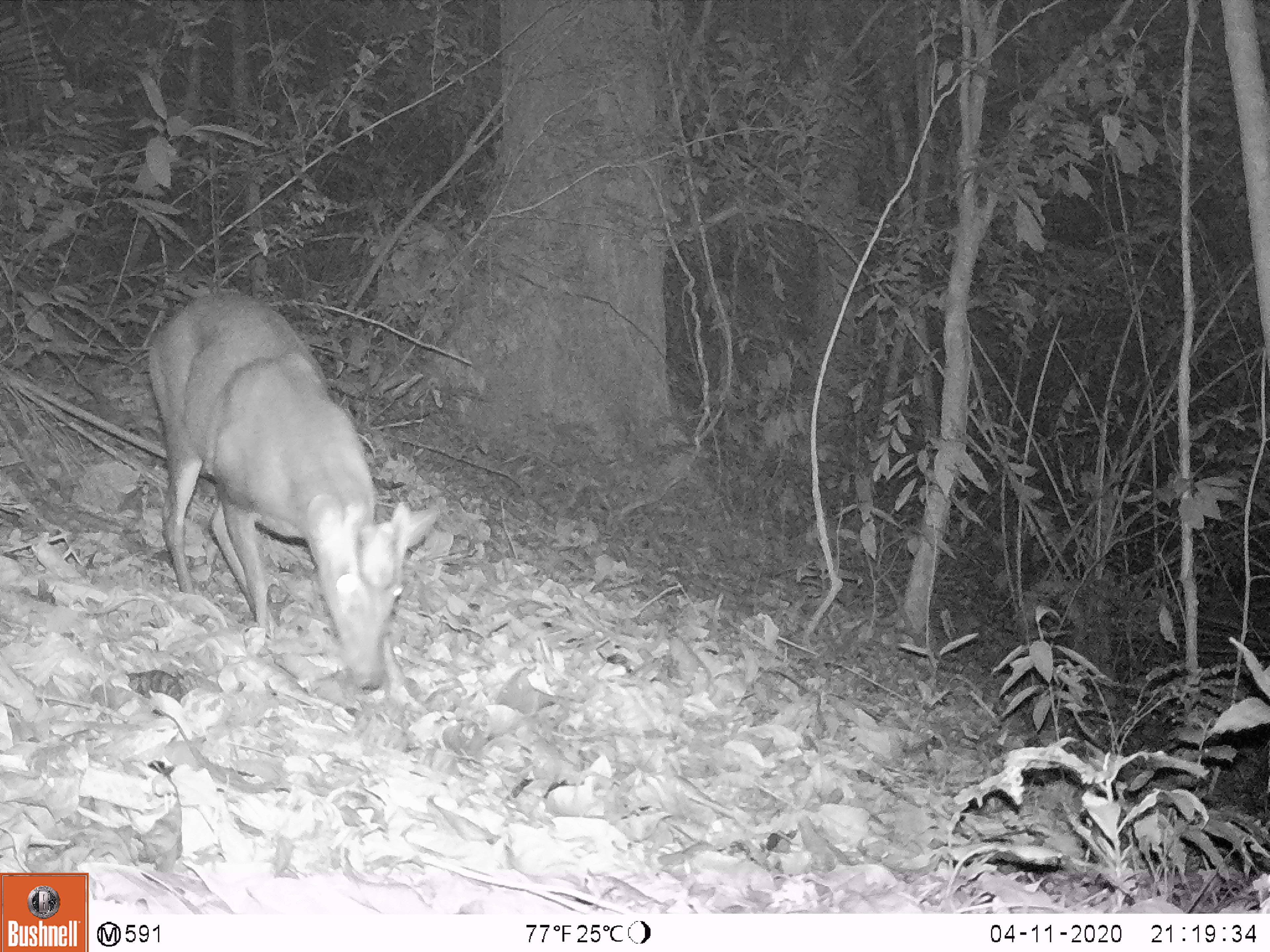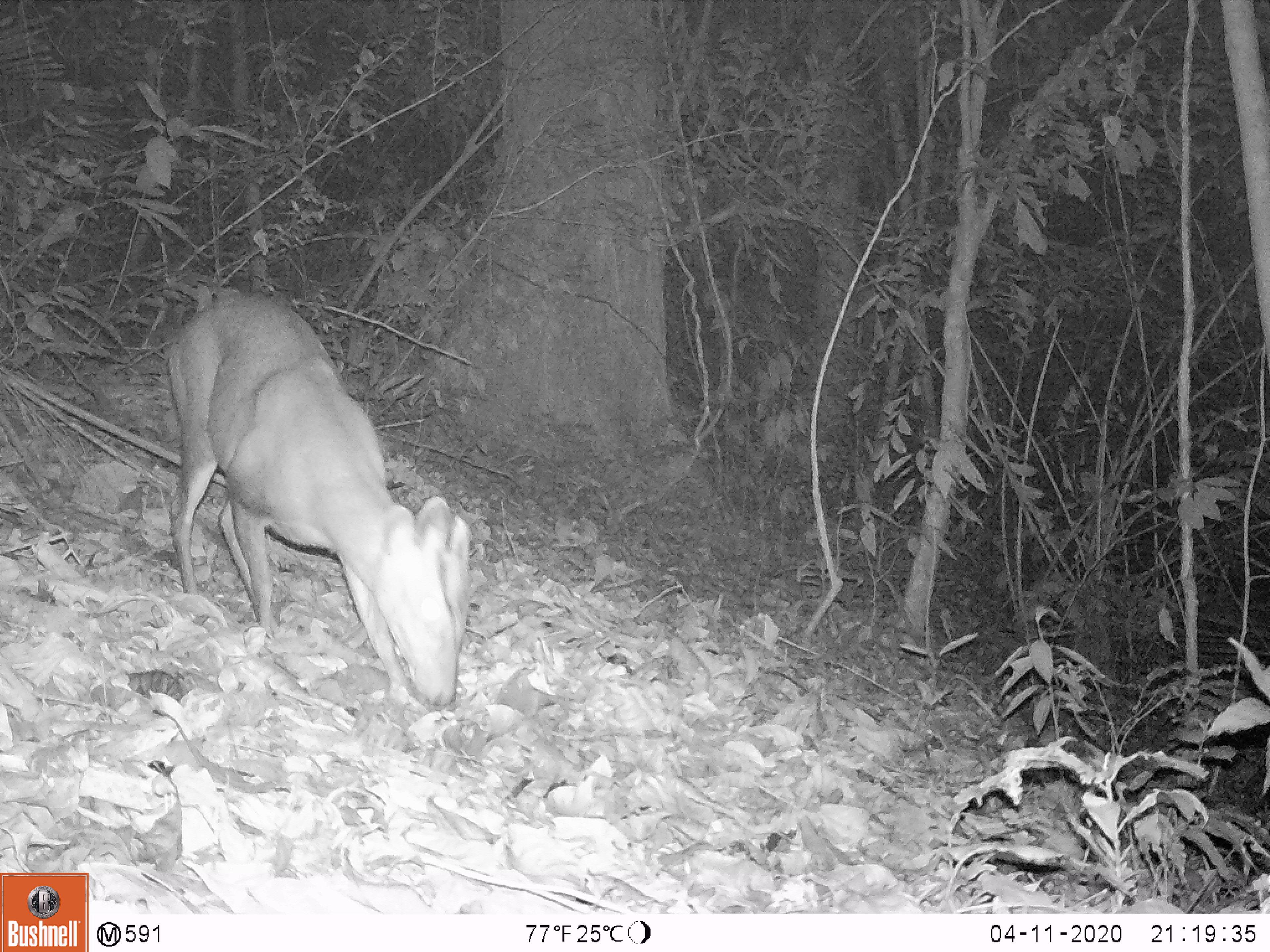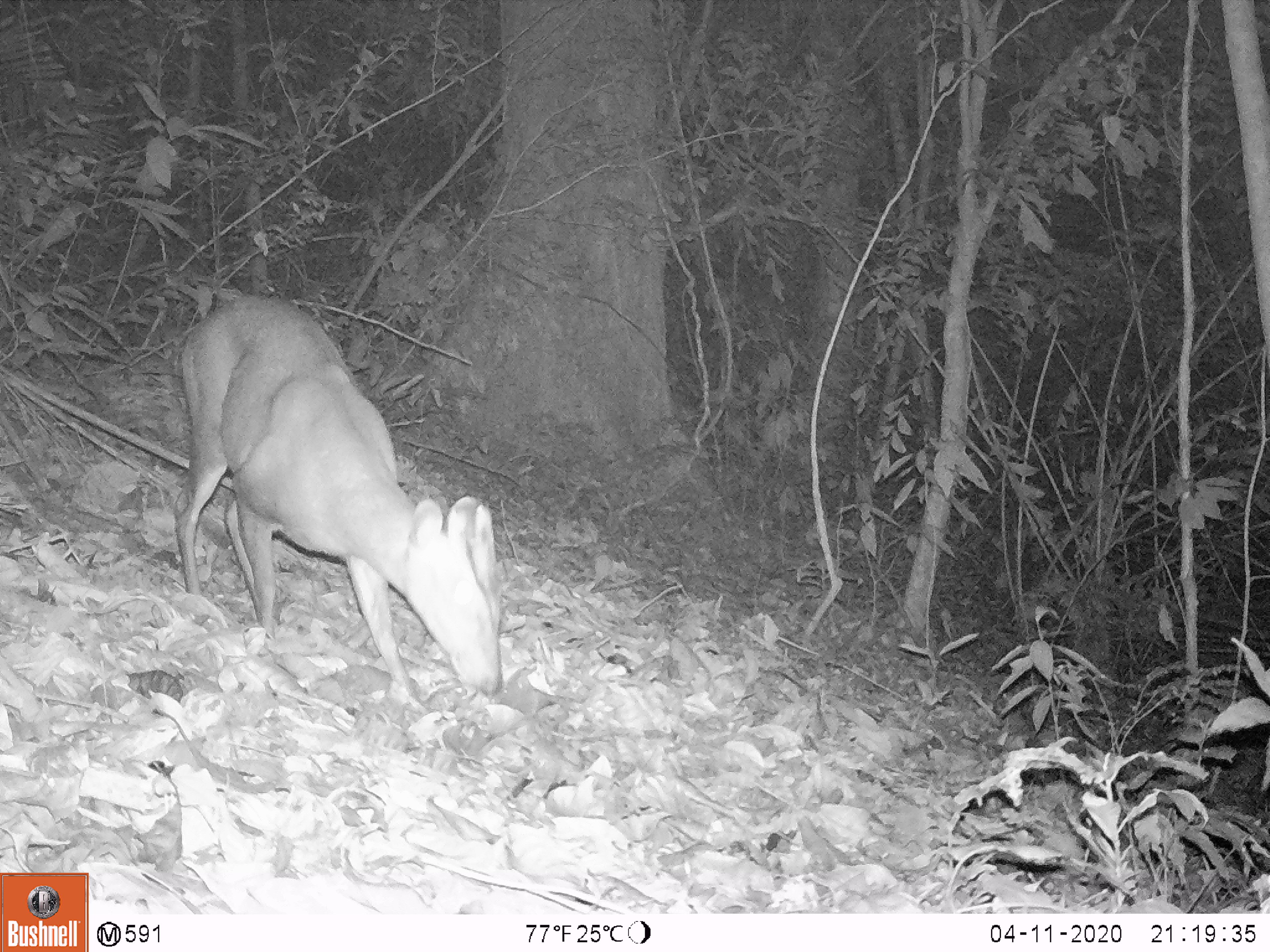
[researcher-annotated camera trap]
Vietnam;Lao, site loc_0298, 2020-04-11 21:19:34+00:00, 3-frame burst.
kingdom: Animalia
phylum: Chordata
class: Mammalia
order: Artiodactyla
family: Cervidae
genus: Muntiacus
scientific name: Muntiacus rooseveltorum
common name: roosevelt's muntjac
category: roosevelts muntjac group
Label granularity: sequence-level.